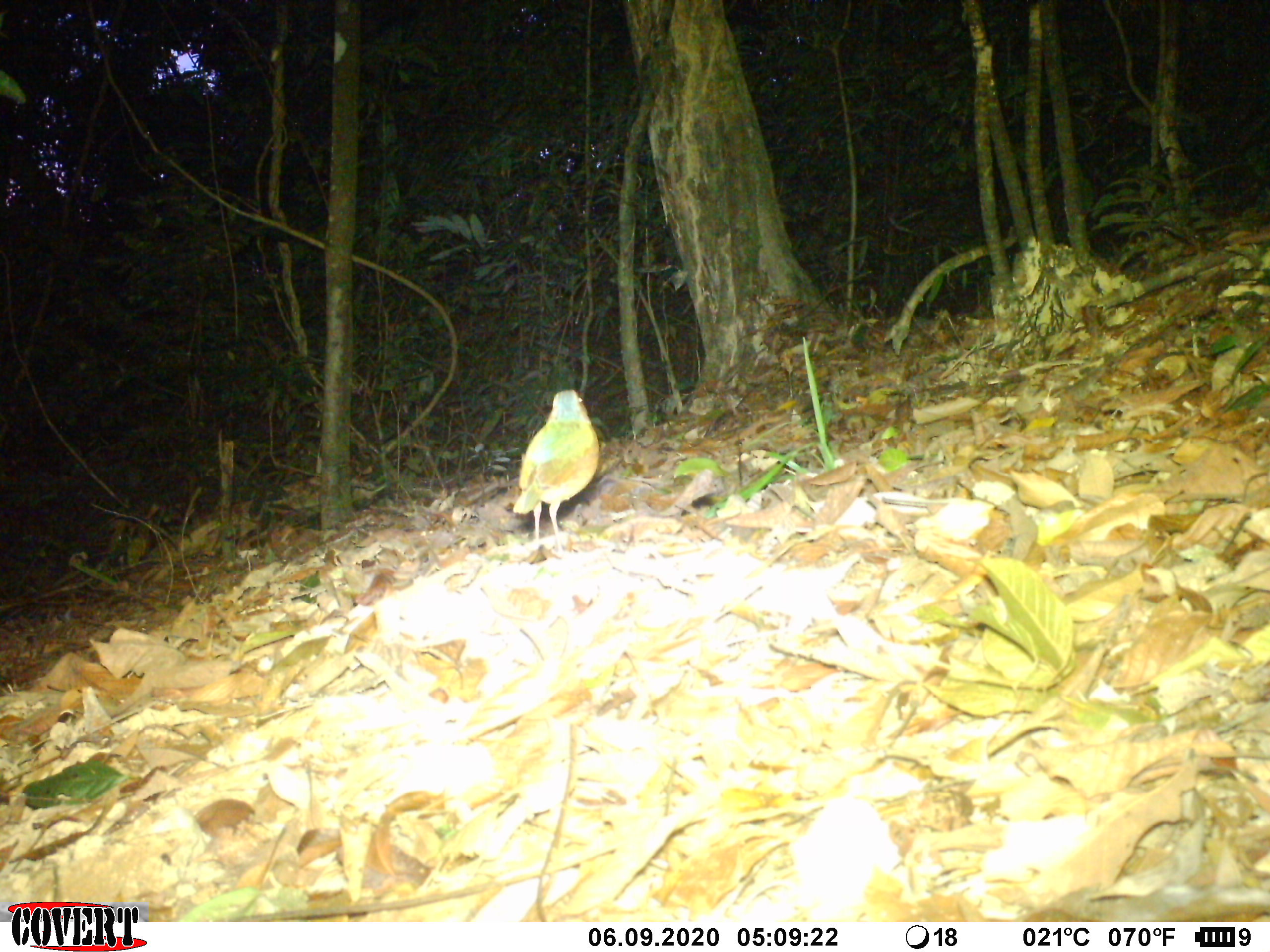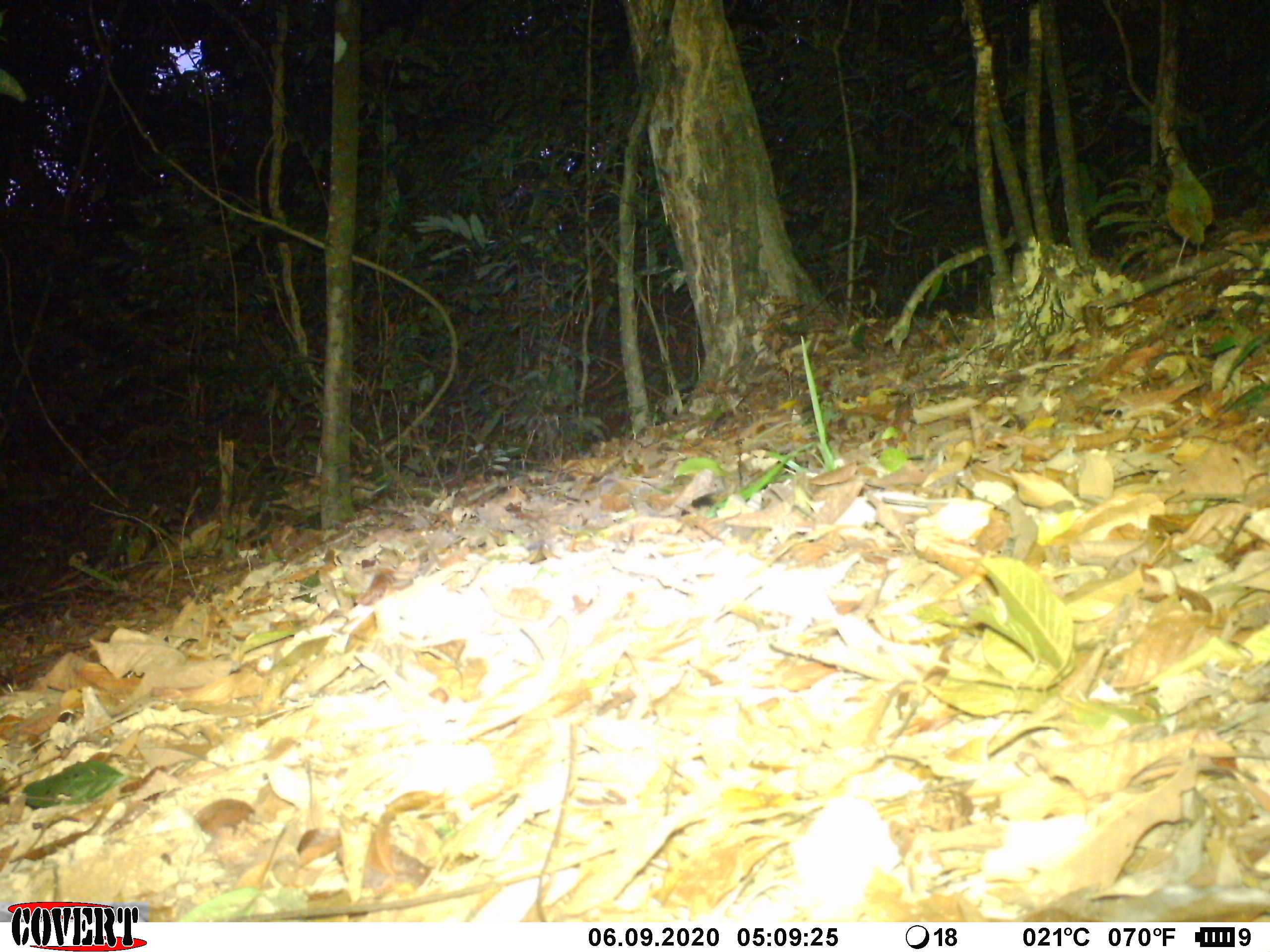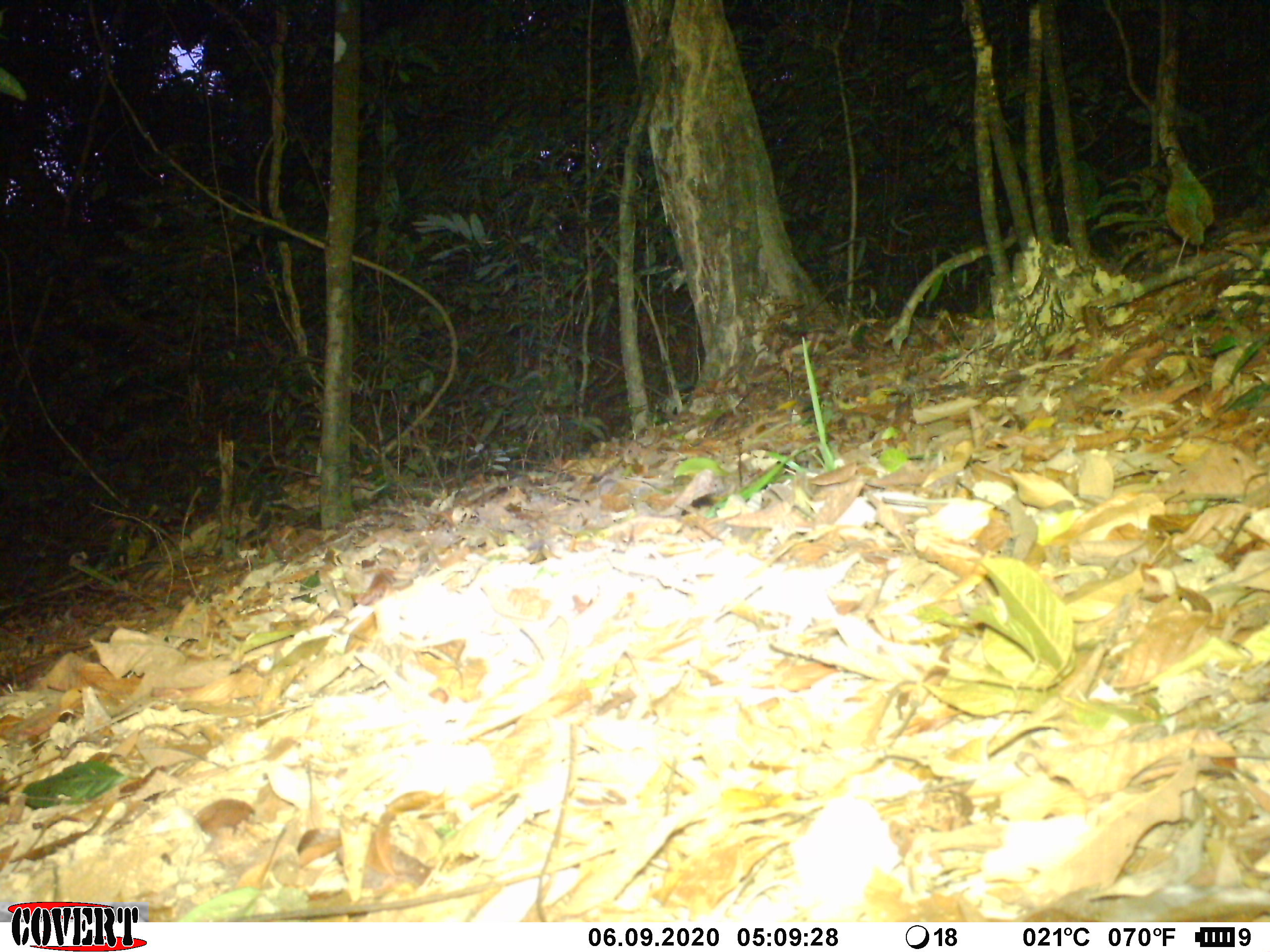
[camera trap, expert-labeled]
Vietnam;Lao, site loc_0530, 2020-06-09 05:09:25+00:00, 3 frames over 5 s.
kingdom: Animalia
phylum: Chordata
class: Aves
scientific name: Aves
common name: bird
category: unidentified bird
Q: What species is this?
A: Unidentified bird (bird) (Aves).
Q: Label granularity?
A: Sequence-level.